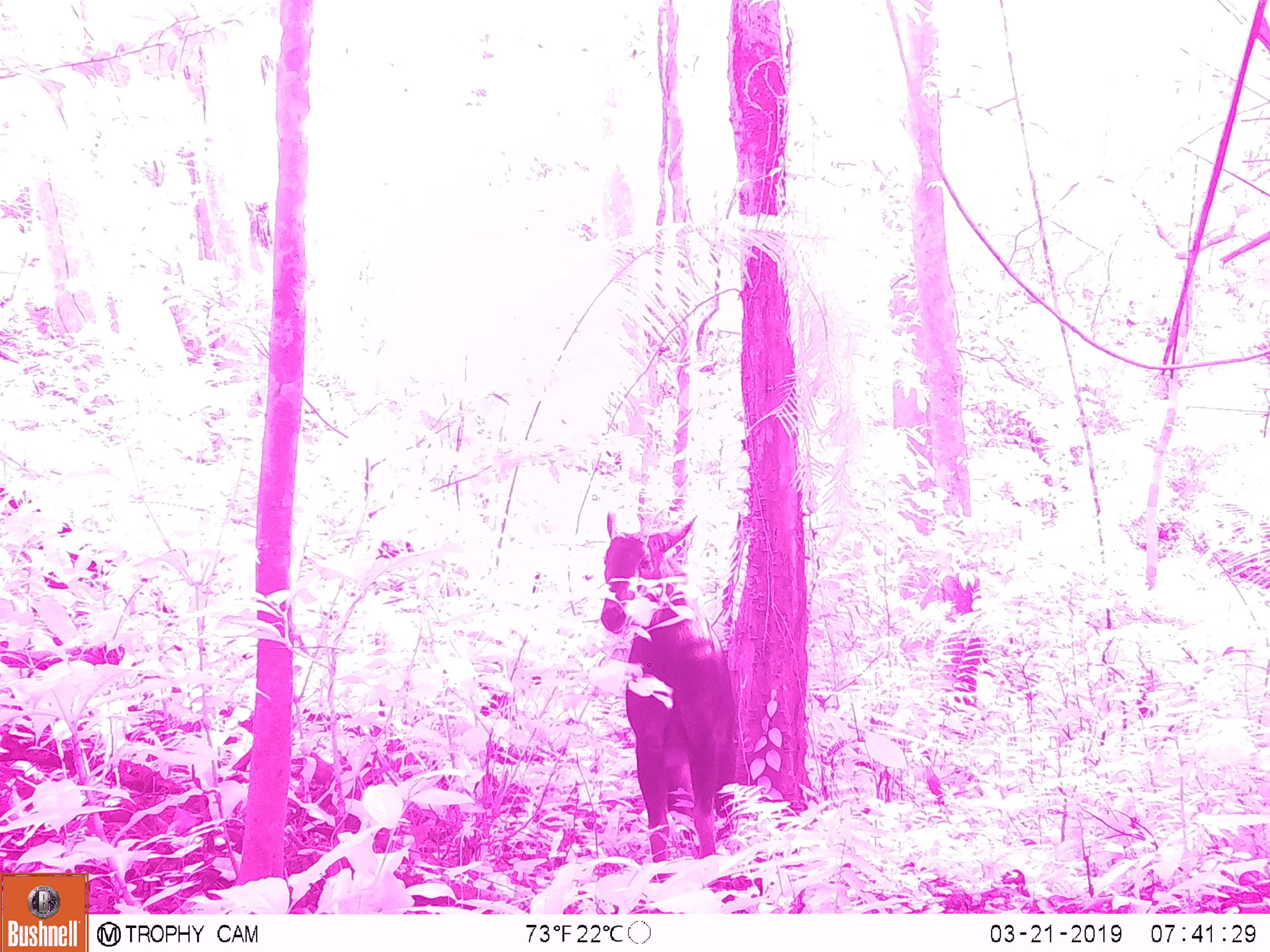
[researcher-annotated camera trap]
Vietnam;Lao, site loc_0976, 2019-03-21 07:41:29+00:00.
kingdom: Animalia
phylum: Chordata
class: Mammalia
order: Artiodactyla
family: Bovidae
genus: Capricornis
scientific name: Capricornis sumatraensis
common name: chinese serow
Chinese serow (Capricornis sumatraensis). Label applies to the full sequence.